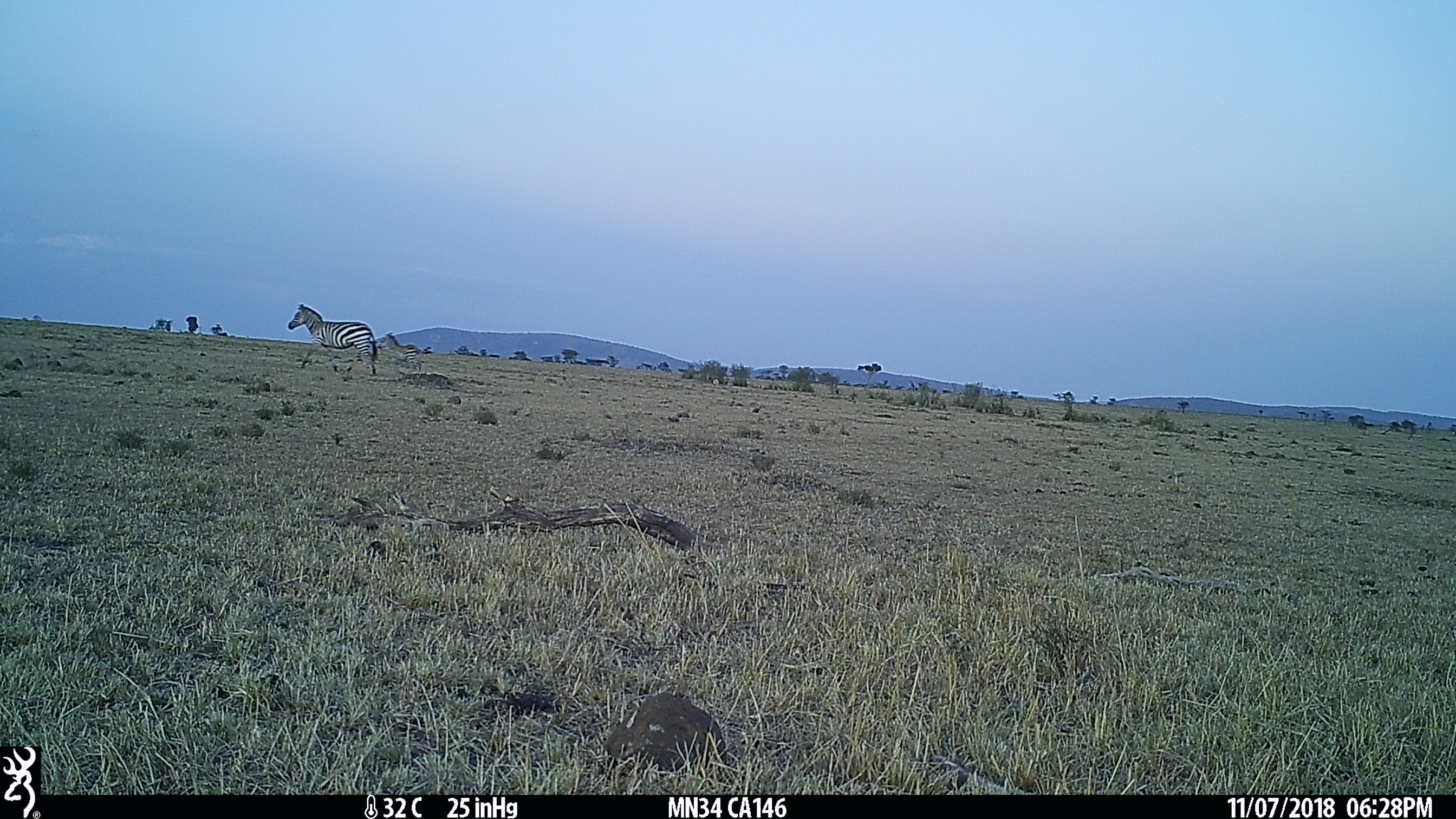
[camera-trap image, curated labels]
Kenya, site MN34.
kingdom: Animalia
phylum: Chordata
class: Mammalia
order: Perissodactyla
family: Equidae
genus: Equus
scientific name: Equus quagga burchellii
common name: burchell's zebra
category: zebra